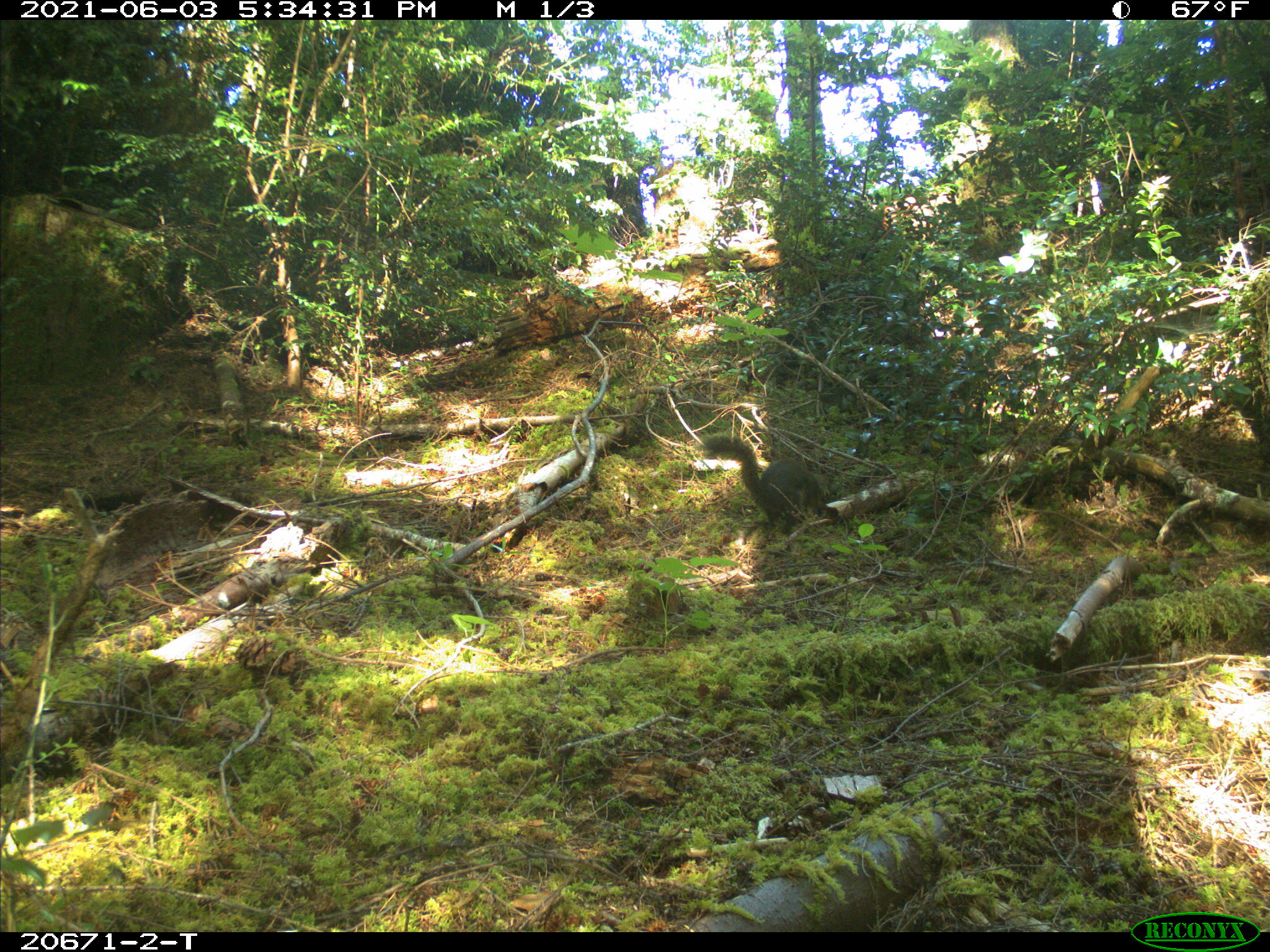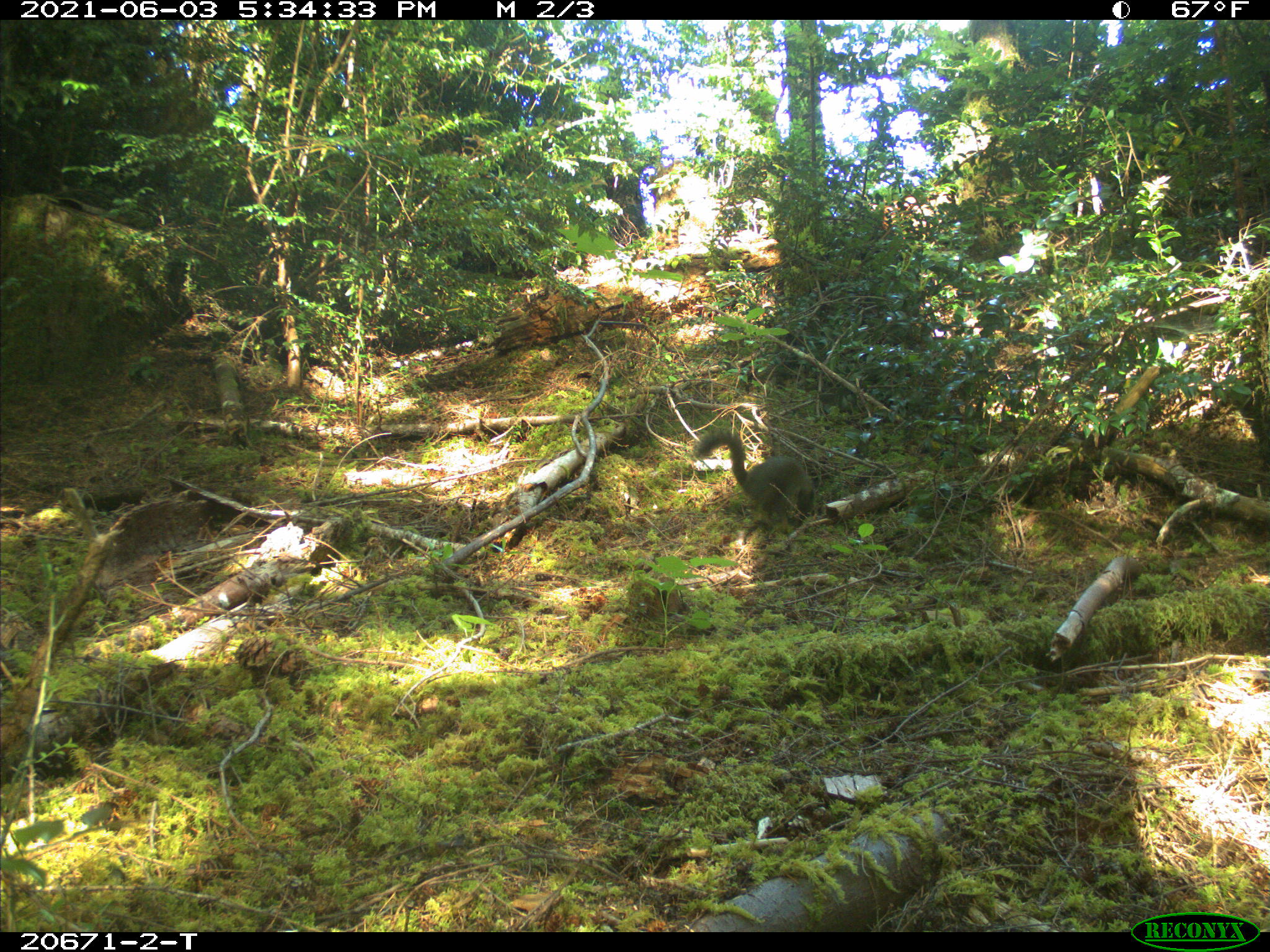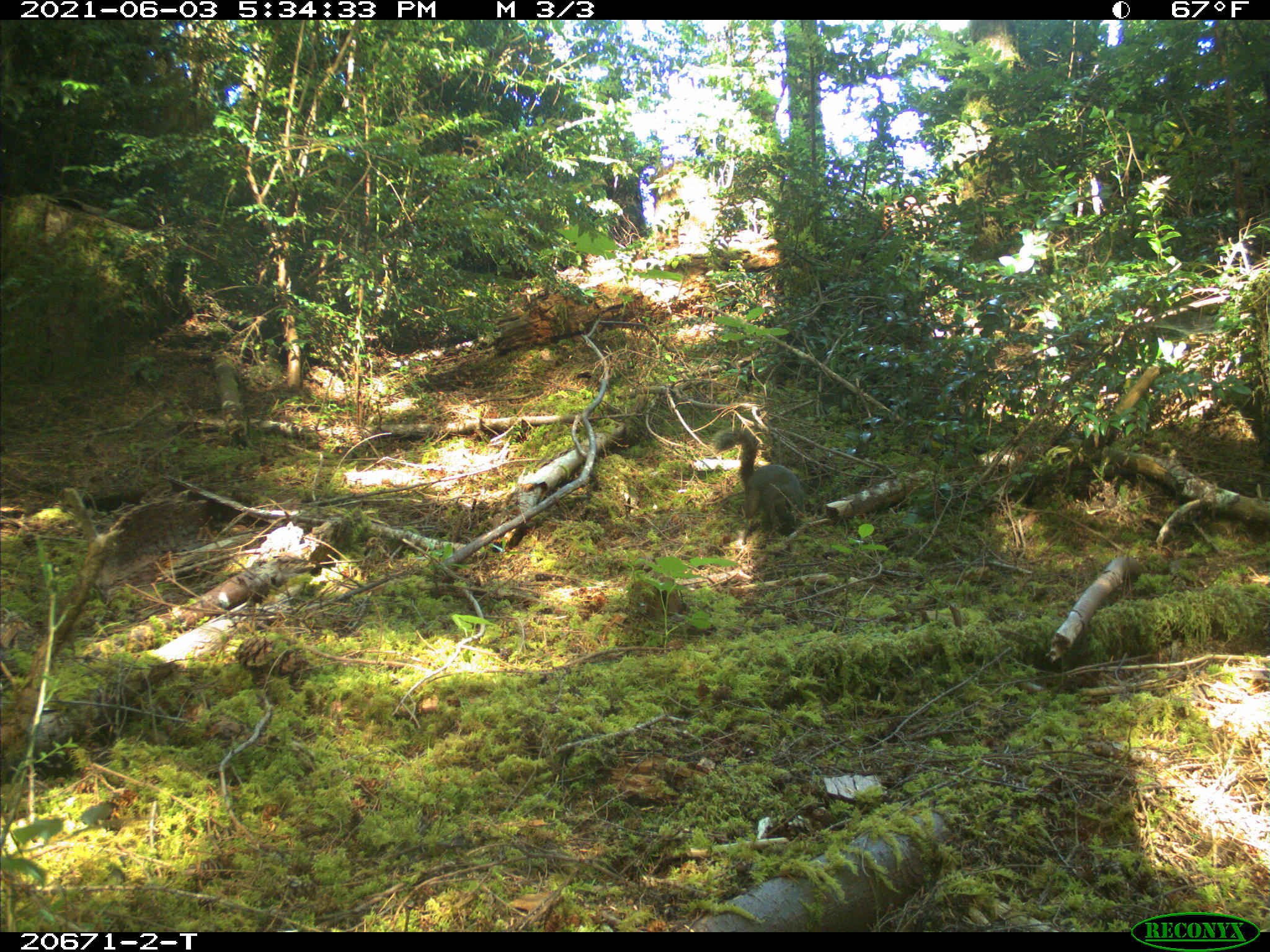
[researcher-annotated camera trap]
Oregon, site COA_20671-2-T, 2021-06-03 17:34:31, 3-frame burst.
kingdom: Animalia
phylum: Chordata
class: Mammalia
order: Rodentia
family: Sciuridae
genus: Tamiasciurus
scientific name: Tamiasciurus douglasii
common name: douglas squirrel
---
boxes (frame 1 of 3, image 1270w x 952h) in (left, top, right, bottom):
douglas squirrel: (677, 404, 848, 548)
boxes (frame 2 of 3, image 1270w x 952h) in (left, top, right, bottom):
douglas squirrel: (684, 410, 833, 544)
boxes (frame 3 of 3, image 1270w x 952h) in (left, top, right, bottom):
douglas squirrel: (689, 411, 848, 548)